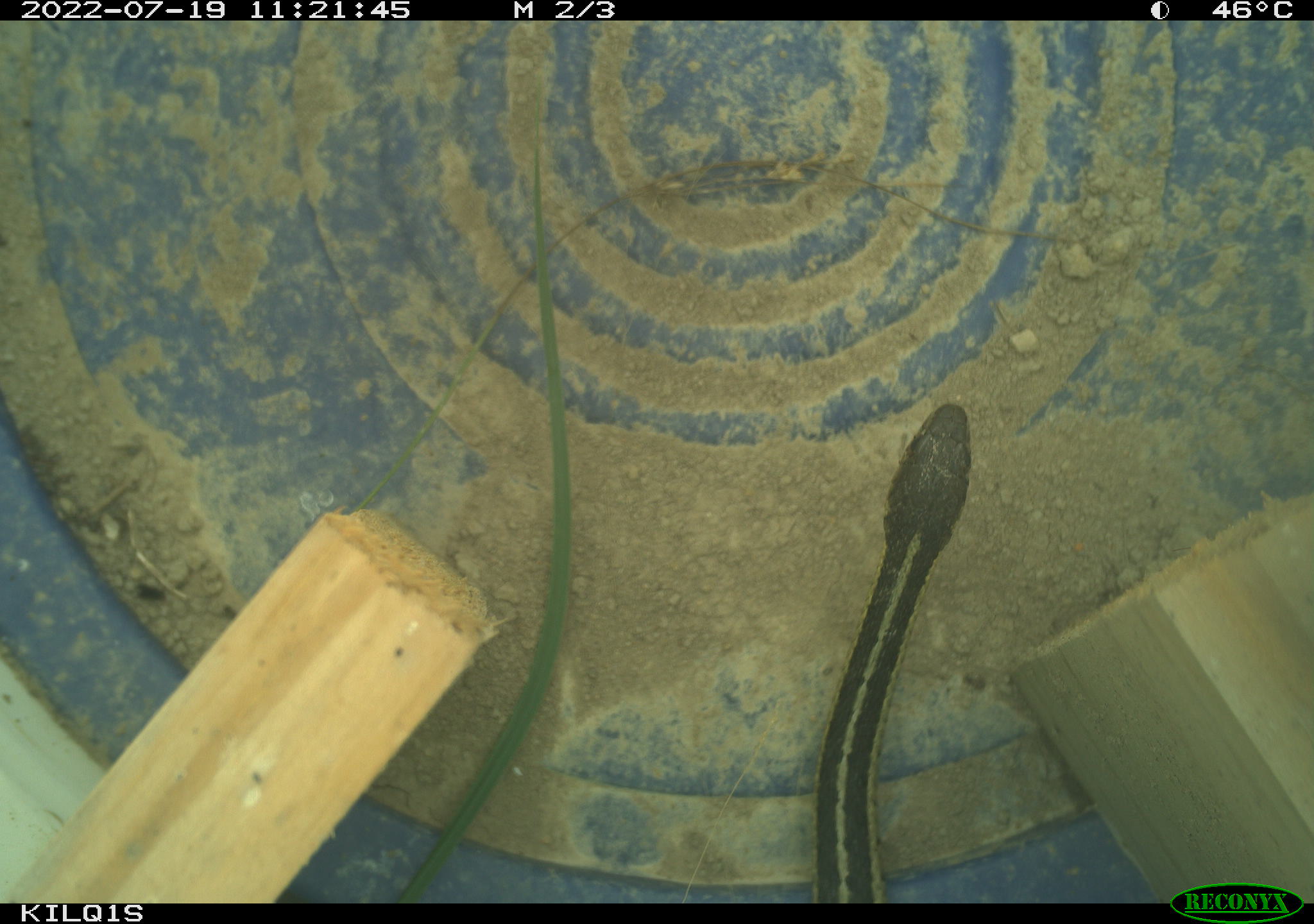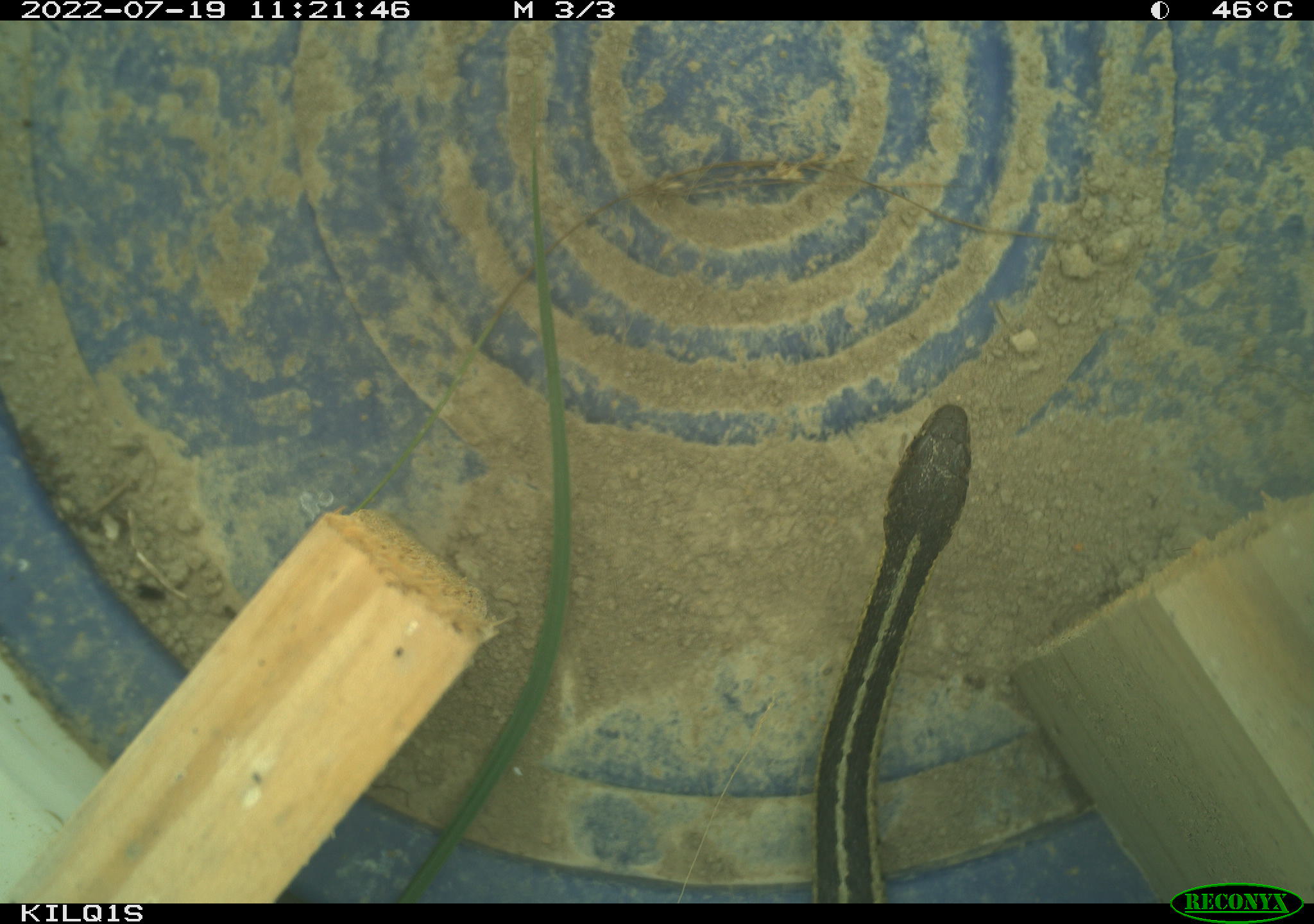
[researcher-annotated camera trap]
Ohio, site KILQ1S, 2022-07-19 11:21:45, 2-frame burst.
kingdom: Animalia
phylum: Chordata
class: Reptilia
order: Squamata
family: Colubridae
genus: Thamnophis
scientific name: Thamnophis sirtalis sirtalis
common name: eastern gartersnake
Eastern gartersnake (Thamnophis sirtalis sirtalis).